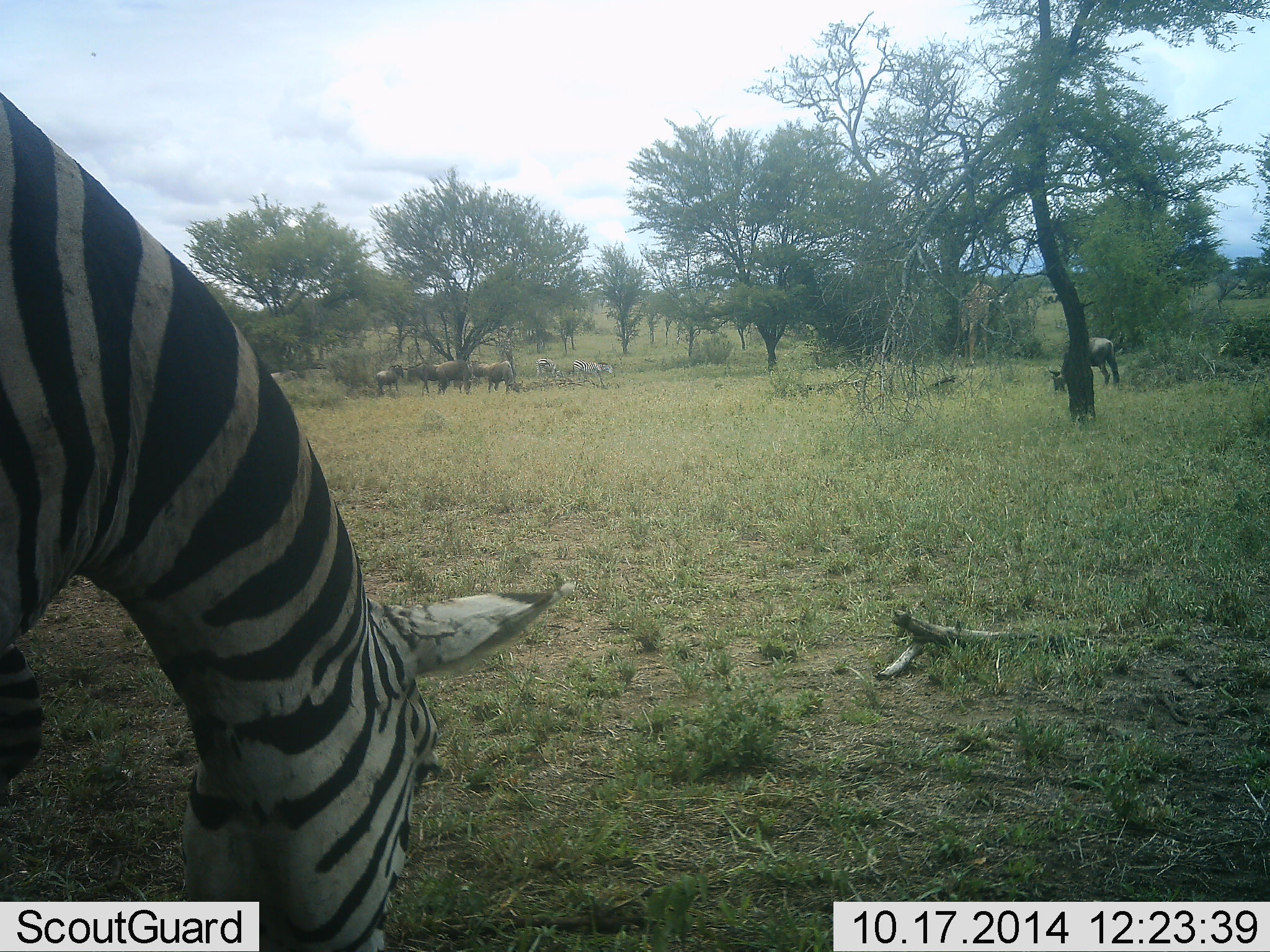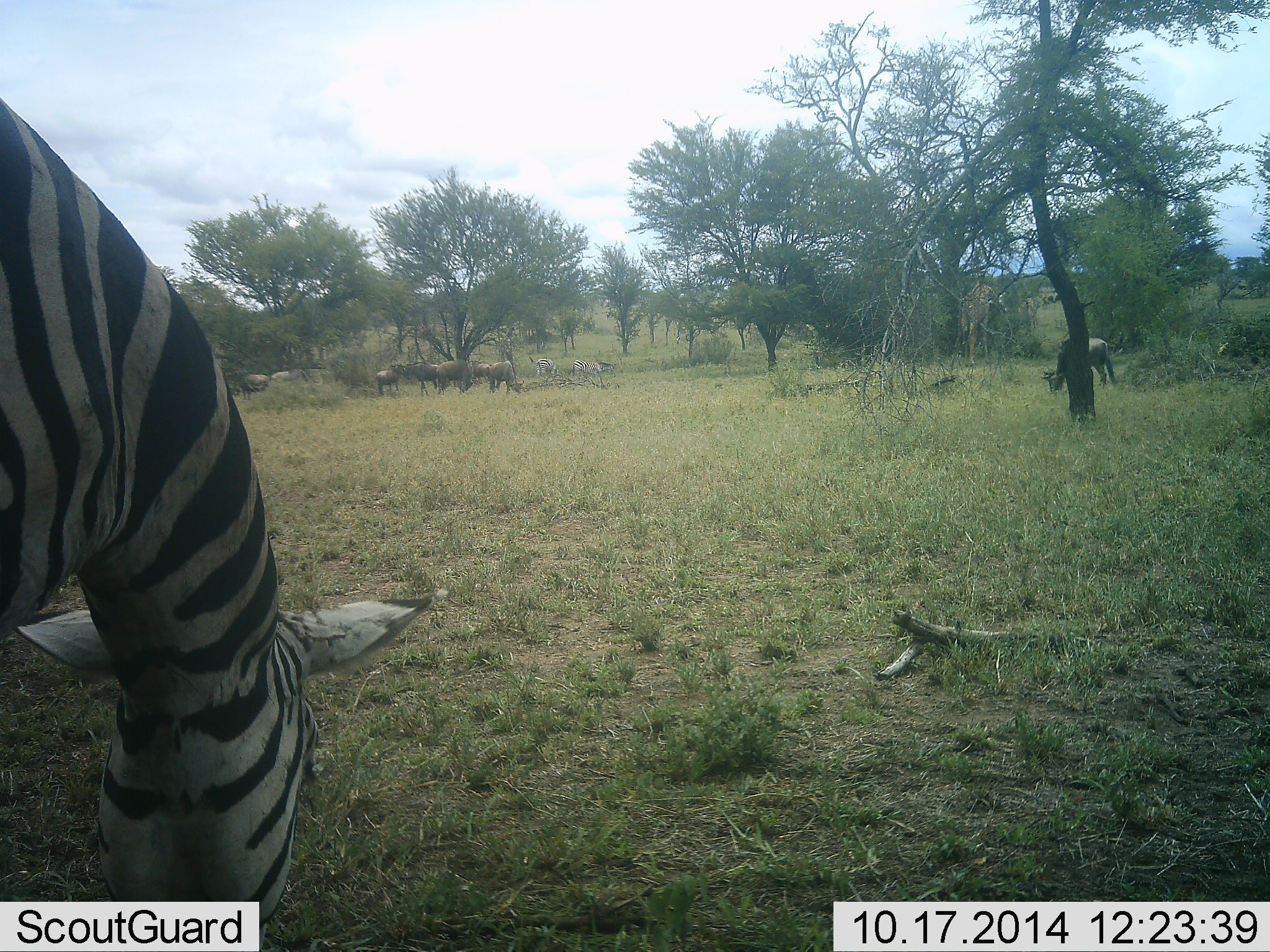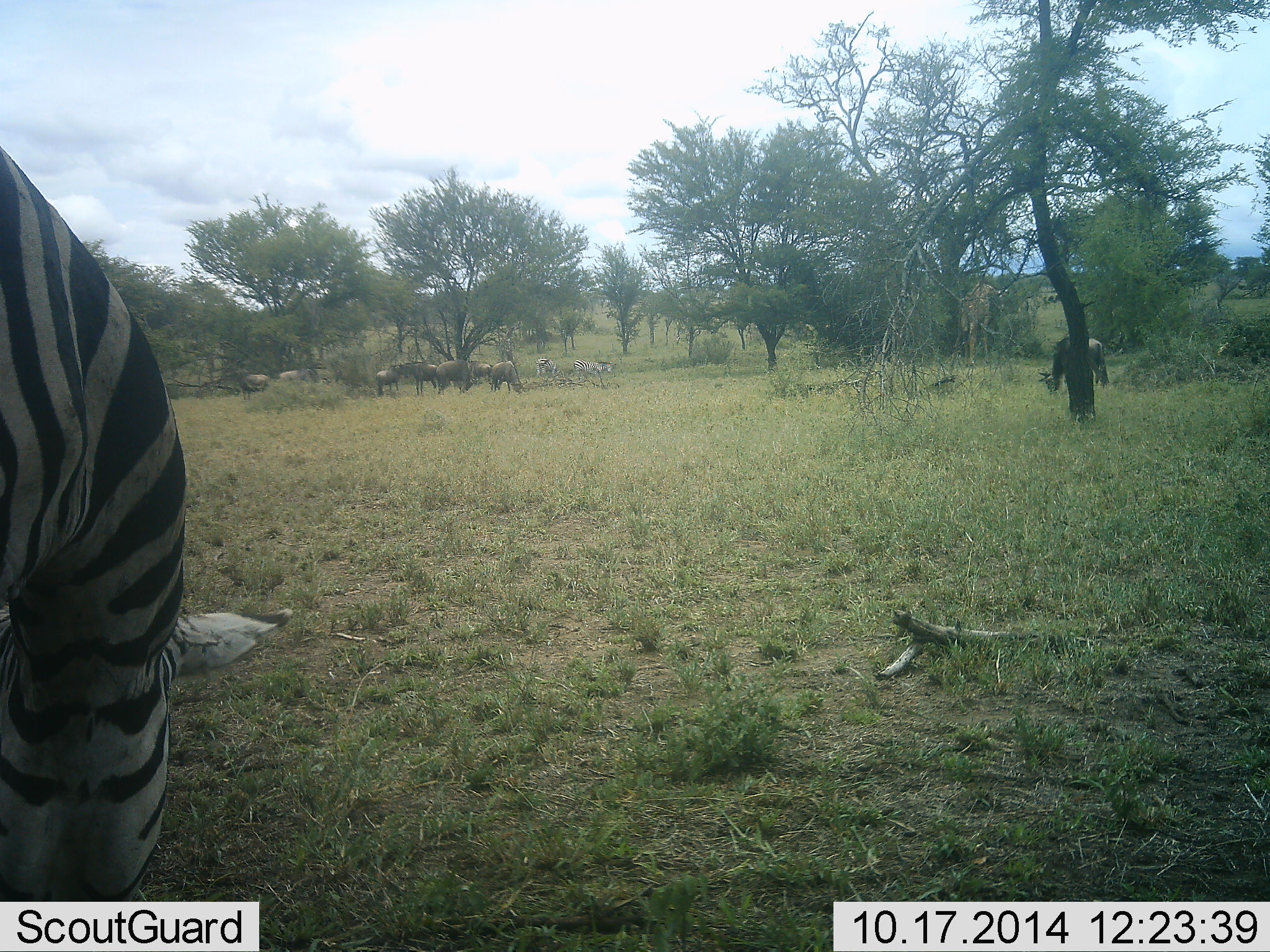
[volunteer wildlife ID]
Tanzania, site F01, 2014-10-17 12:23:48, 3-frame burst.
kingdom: Animalia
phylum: Chordata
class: Mammalia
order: Artiodactyla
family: Bovidae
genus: Connochaetes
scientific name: Connochaetes taurinus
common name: blue wildebeest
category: wildebeest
Wildebeest (blue wildebeest) (Connochaetes taurinus), count 7. Behavior (volunteer vote fractions): standing 42%, resting 0%, moving 33%, interacting 0%. Young present (vote fraction): 0%. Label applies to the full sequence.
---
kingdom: Animalia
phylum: Chordata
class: Mammalia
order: Perissodactyla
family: Equidae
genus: Equus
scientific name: Equus quagga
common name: plains zebra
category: zebra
Zebra (plains zebra) (Equus quagga), count 1. Behavior (volunteer vote fractions): standing 17%, resting 0%, moving 0%, interacting 0%. Young present (vote fraction): 0%. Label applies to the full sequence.